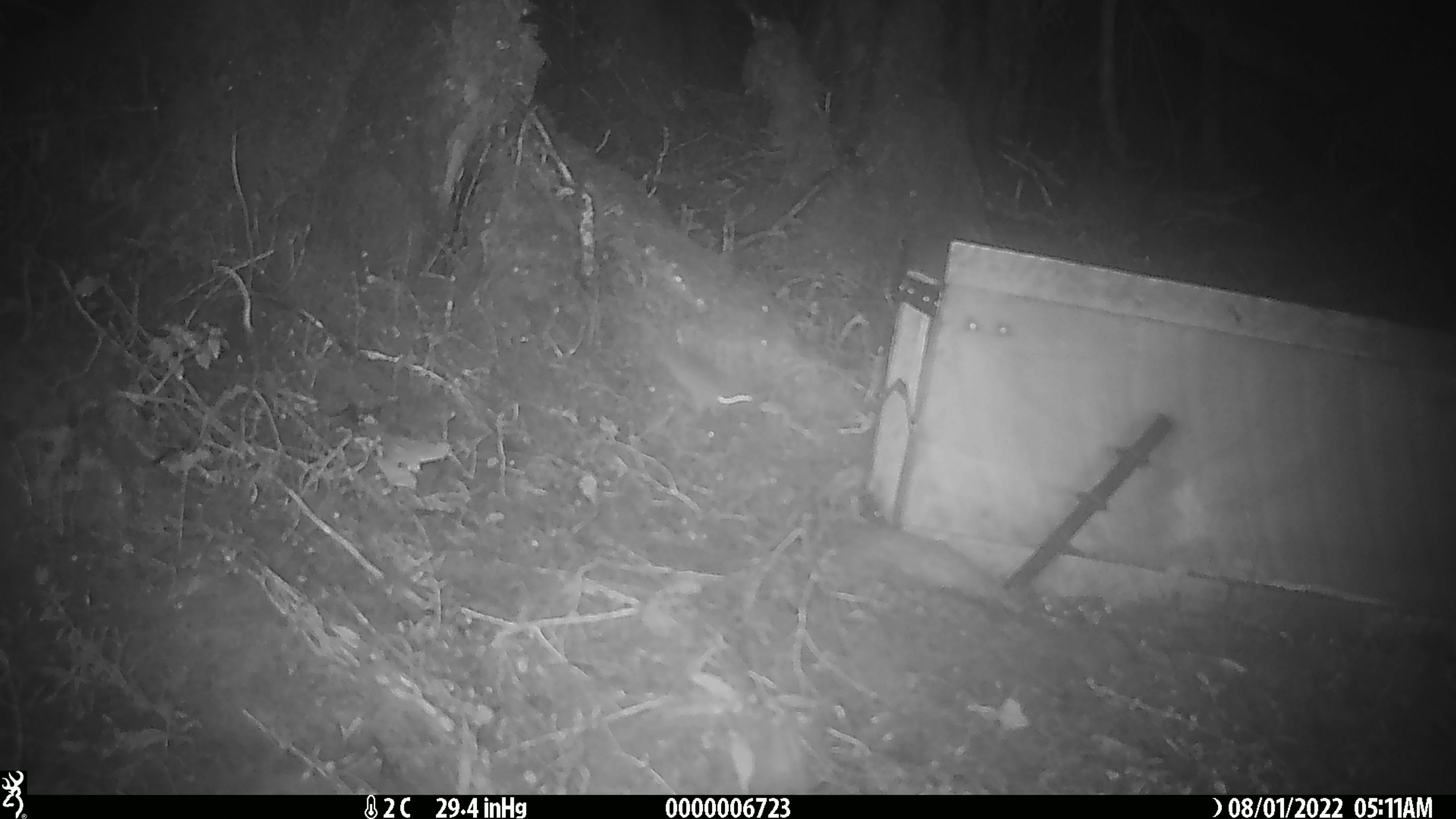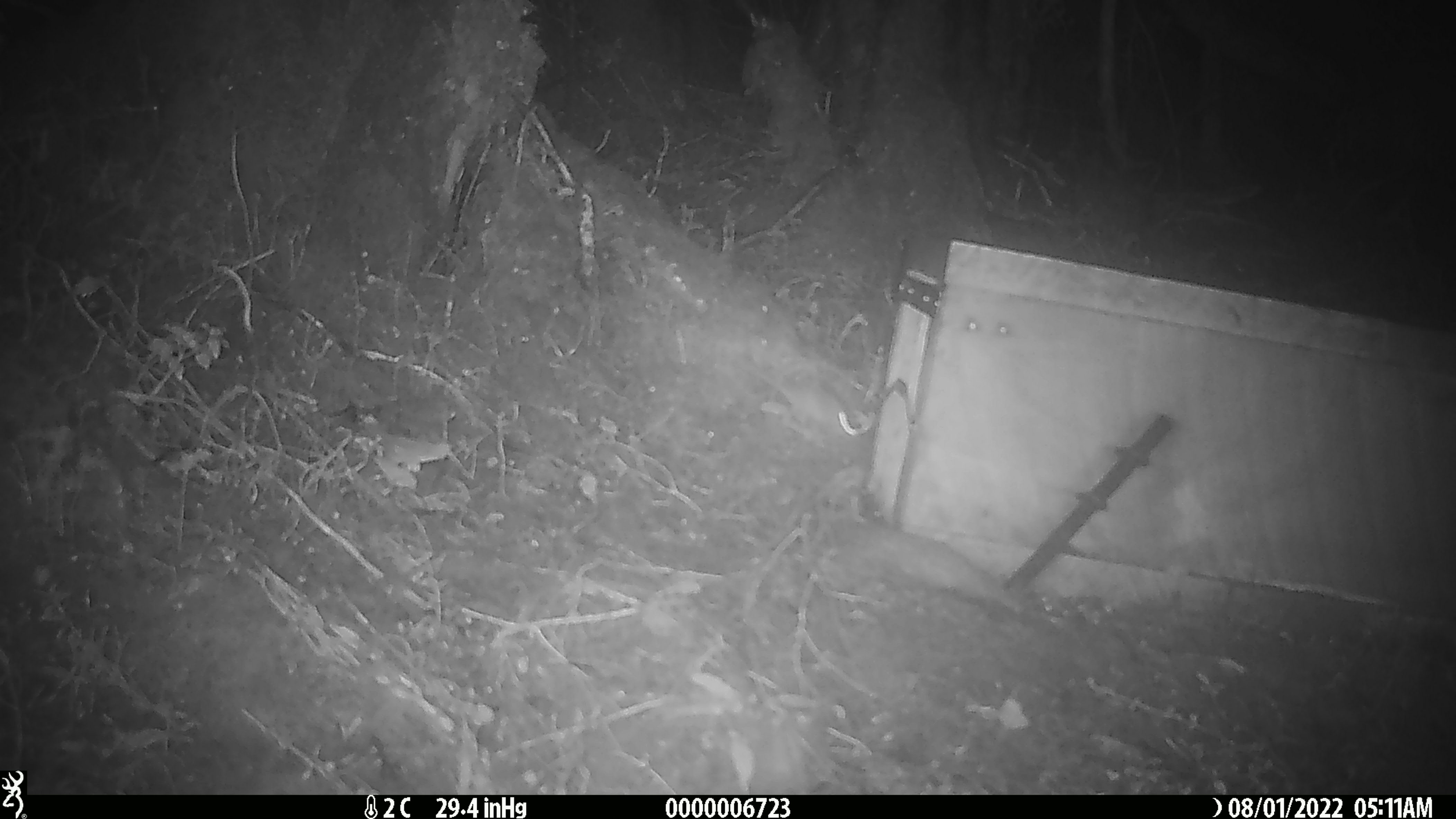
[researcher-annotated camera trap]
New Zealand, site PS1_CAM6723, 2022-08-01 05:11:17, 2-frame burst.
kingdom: Animalia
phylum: Chordata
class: Mammalia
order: Rodentia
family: Muridae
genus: Mus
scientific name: Mus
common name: mouse